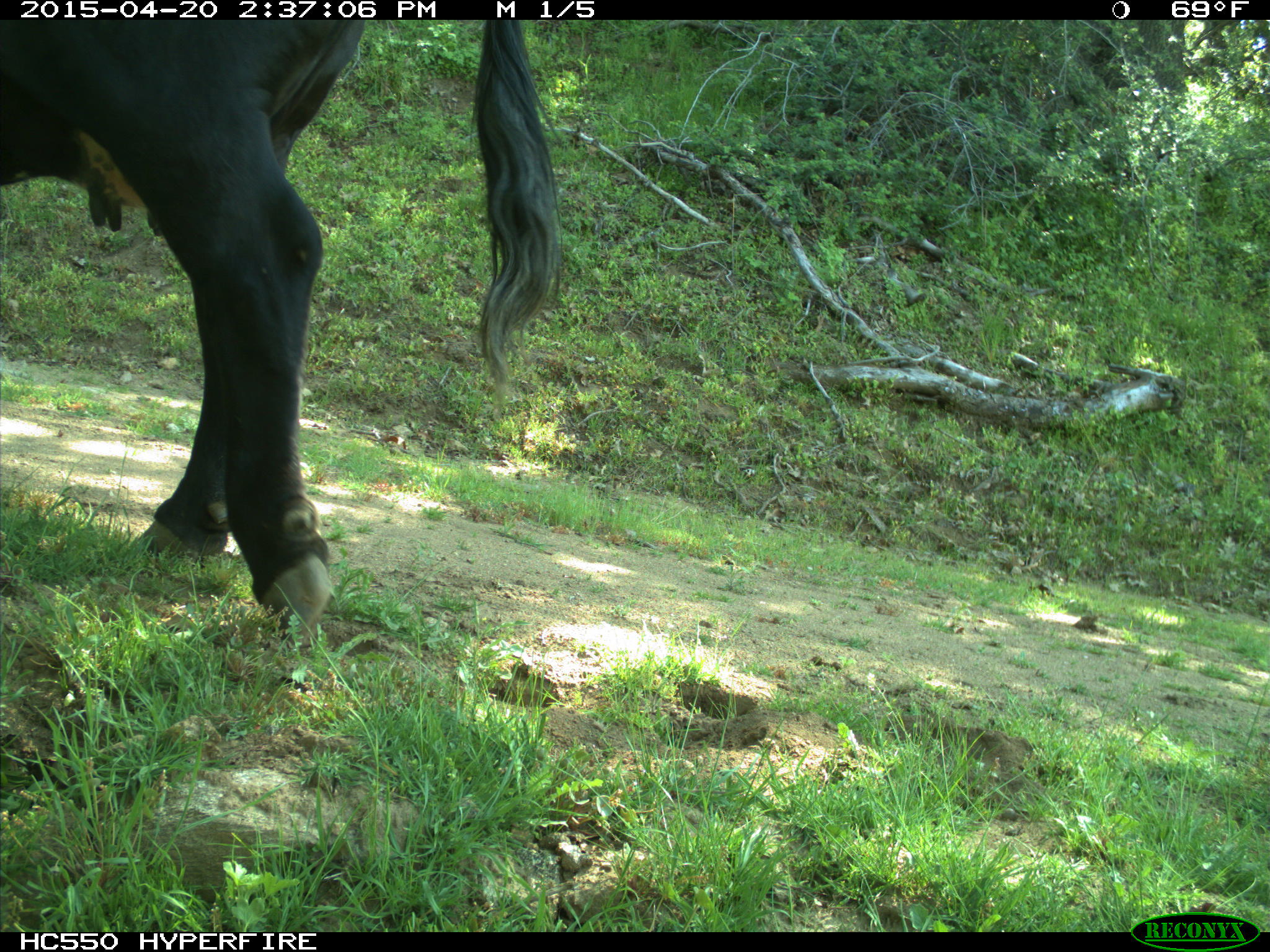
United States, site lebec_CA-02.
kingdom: Animalia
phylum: Chordata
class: Mammalia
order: Artiodactyla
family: Bovidae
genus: Bos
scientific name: Bos taurus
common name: domestic cow